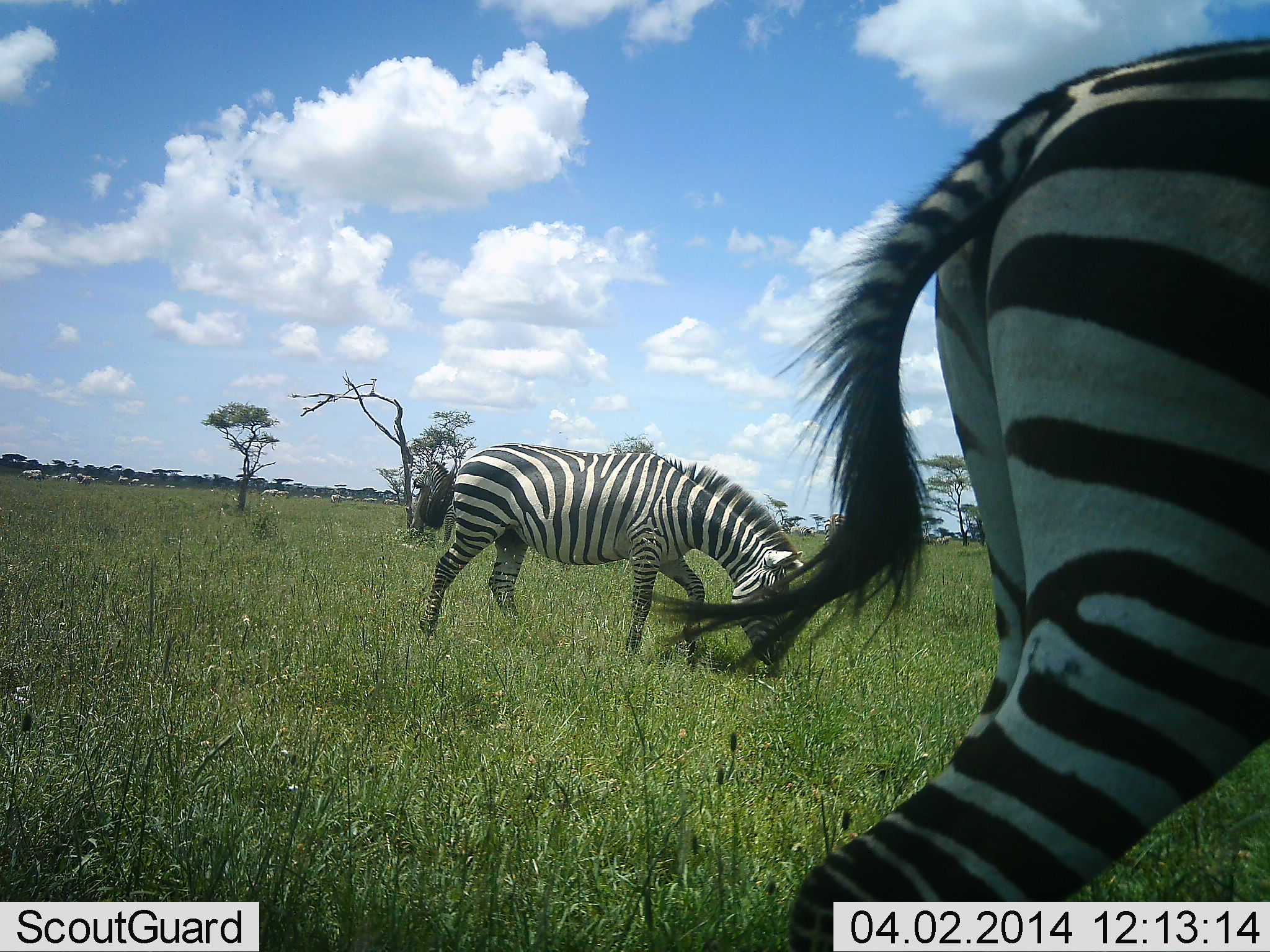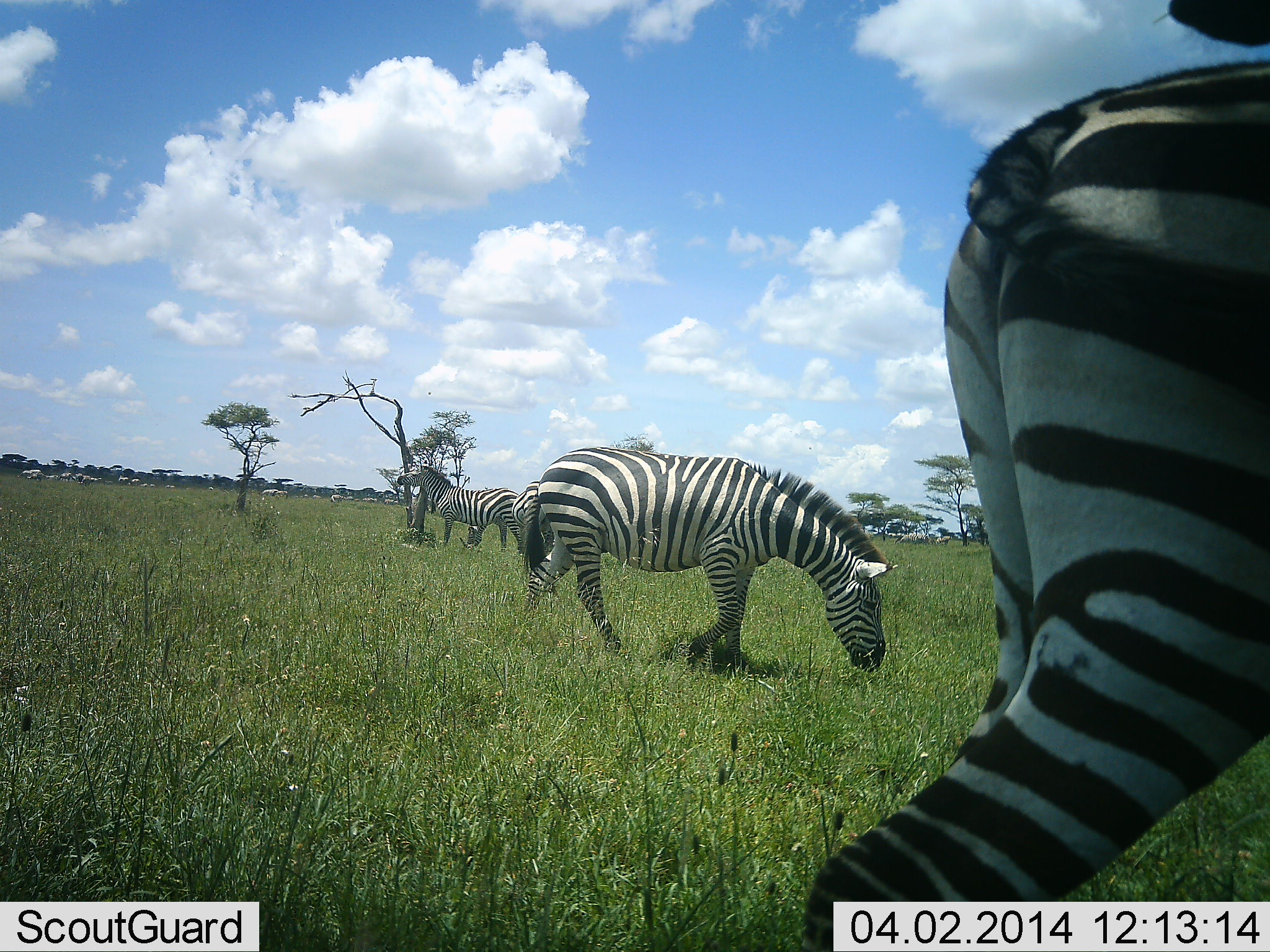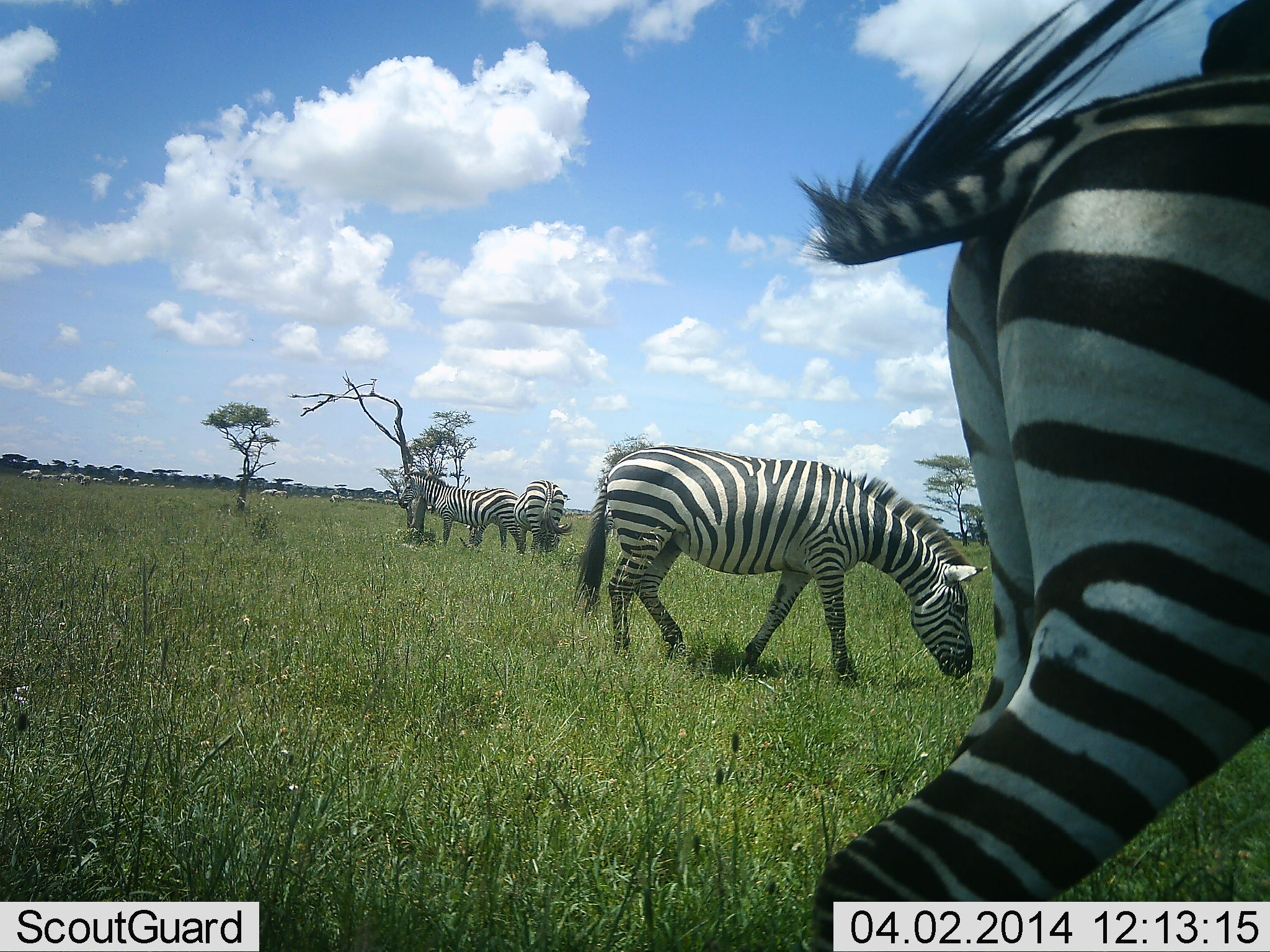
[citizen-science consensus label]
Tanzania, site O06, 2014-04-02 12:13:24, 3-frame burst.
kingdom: Animalia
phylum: Chordata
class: Mammalia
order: Perissodactyla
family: Equidae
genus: Equus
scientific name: Equus quagga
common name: plains zebra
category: zebra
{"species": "zebra (plains zebra) (Equus quagga)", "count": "4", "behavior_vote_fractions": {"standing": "90%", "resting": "0%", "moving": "40%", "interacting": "0%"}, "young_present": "0%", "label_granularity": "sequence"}